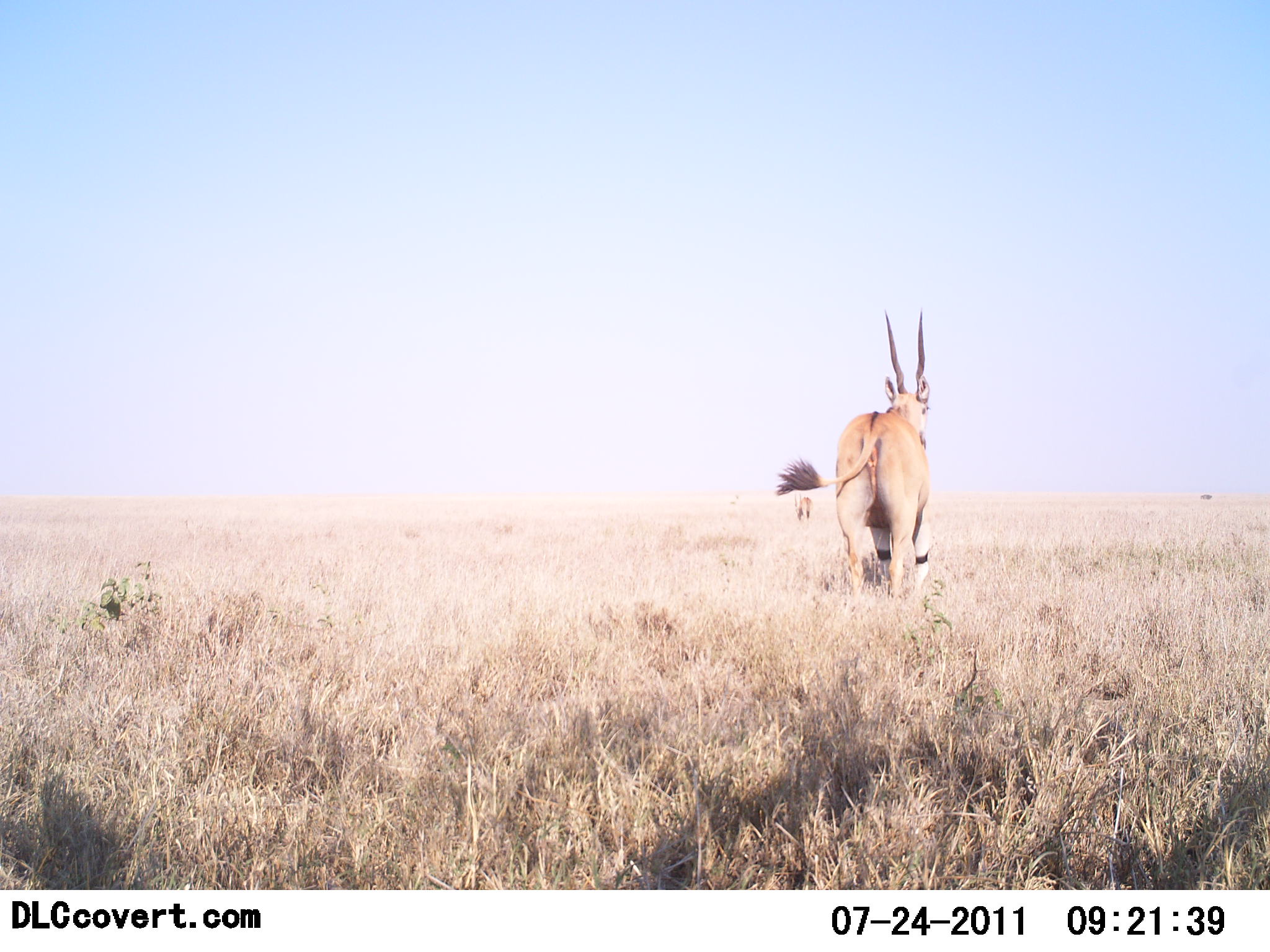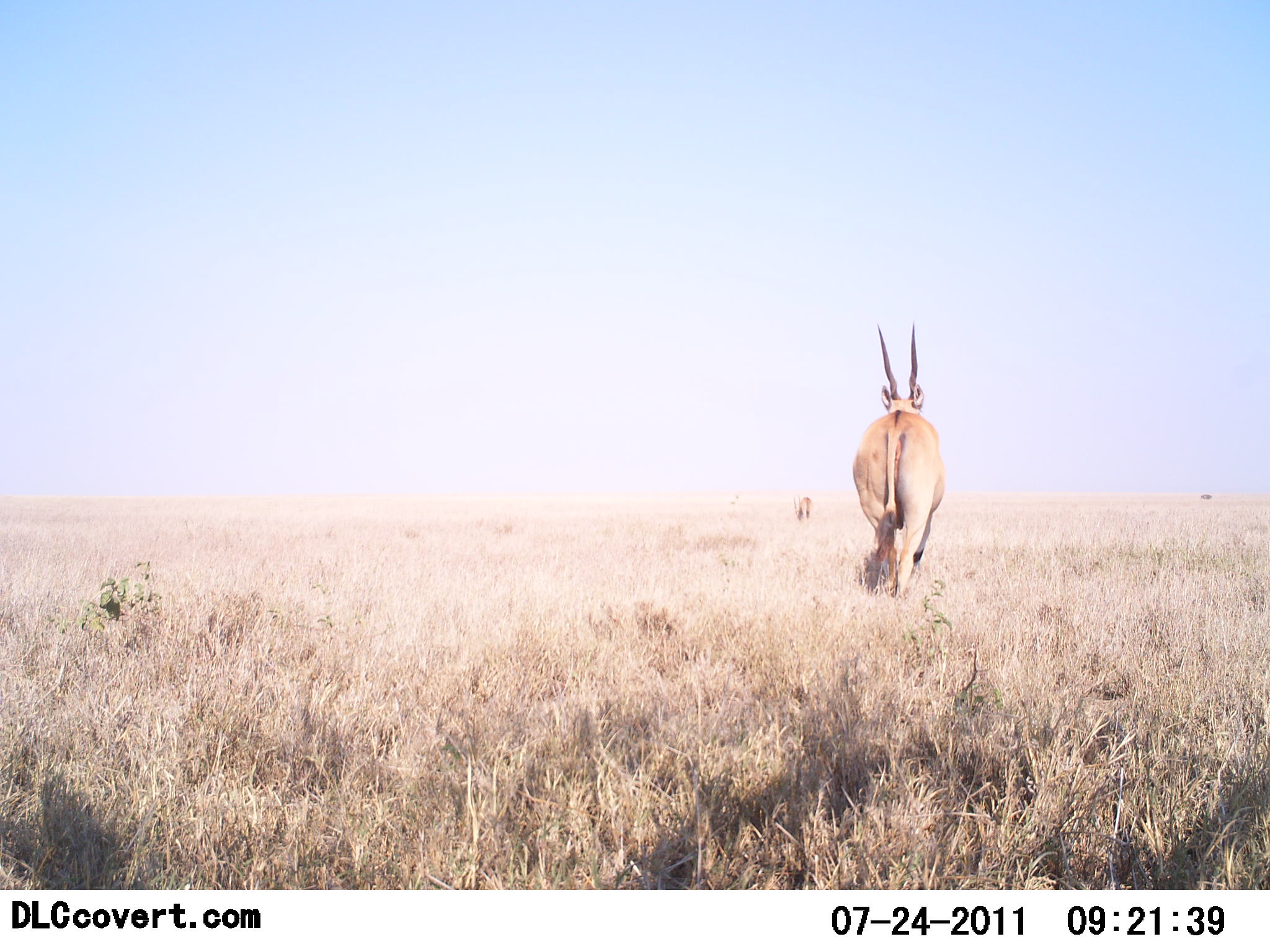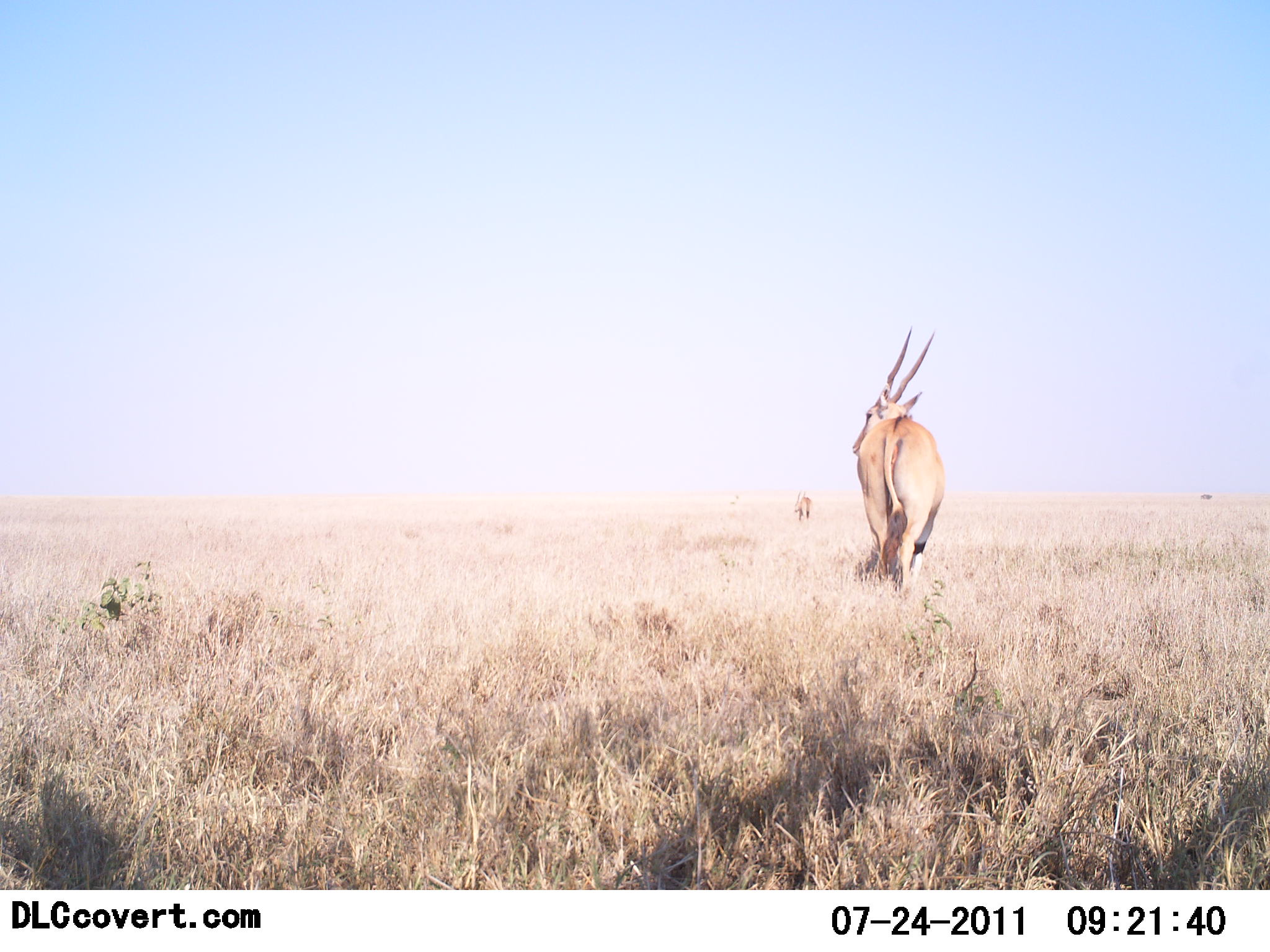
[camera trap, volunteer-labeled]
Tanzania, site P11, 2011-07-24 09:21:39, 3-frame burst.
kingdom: Animalia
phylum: Chordata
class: Mammalia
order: Artiodactyla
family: Bovidae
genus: Tragelaphus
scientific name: Tragelaphus oryx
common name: eland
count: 2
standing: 70%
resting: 0%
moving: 30%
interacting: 0%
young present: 0%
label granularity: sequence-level